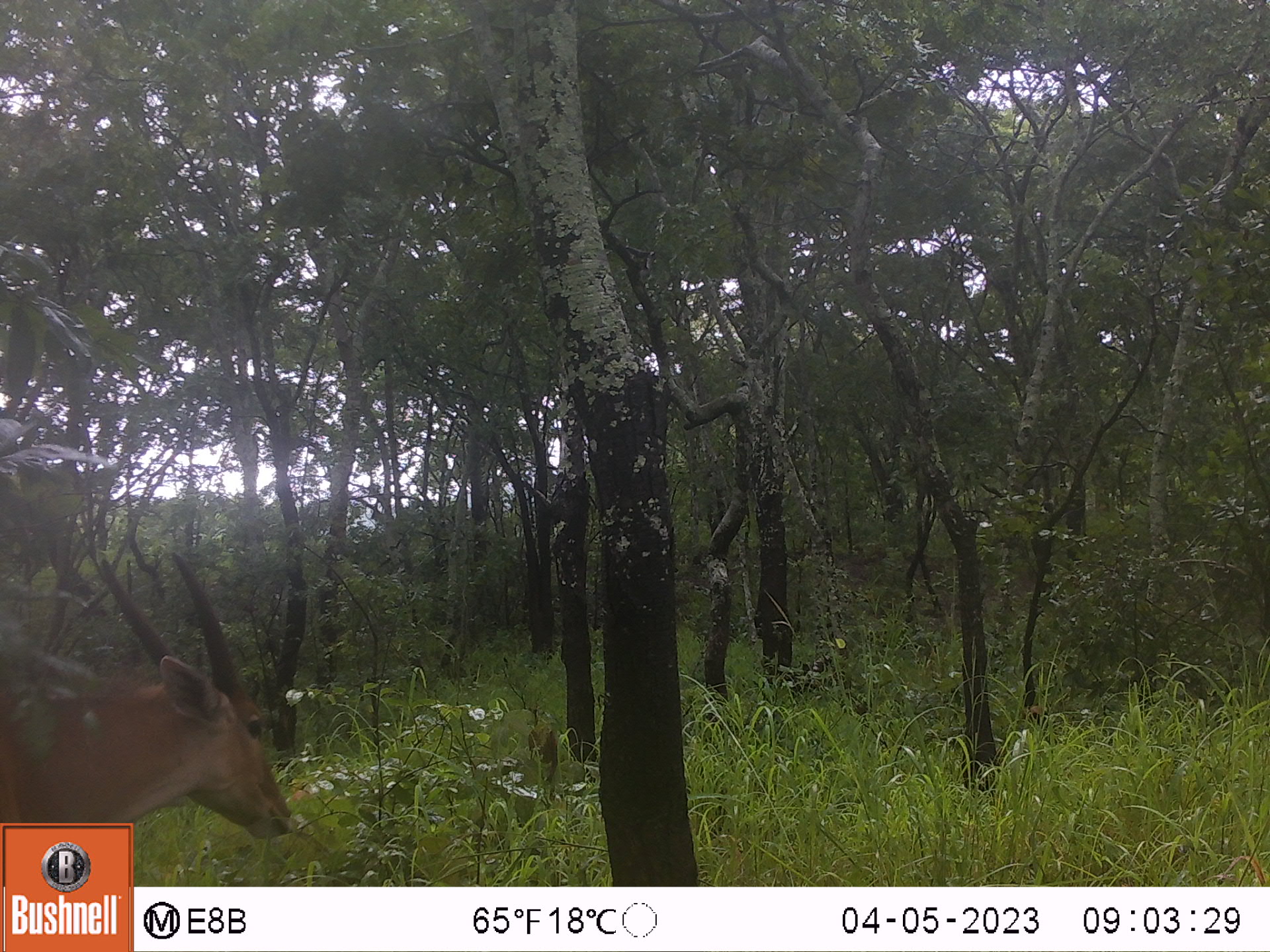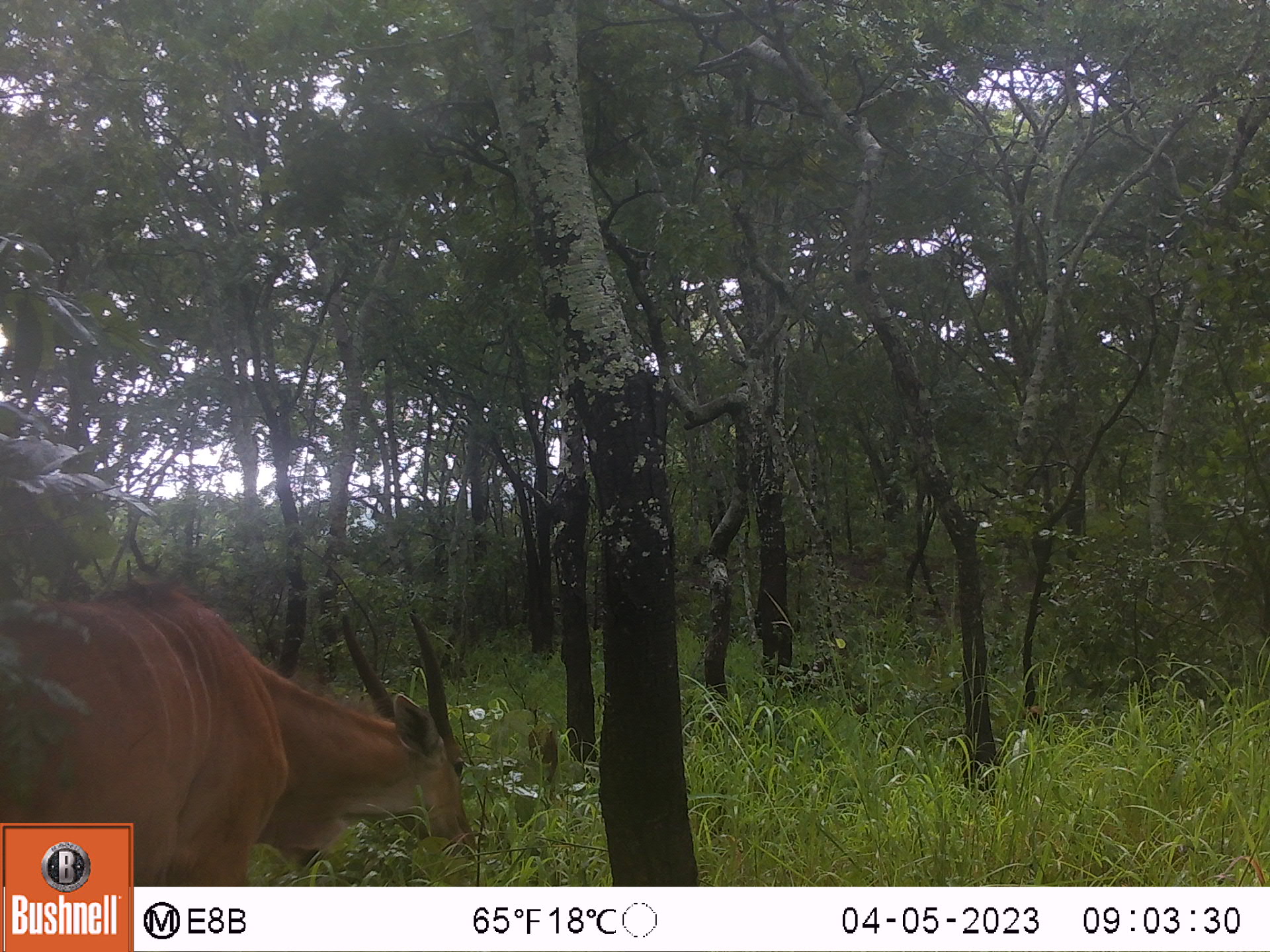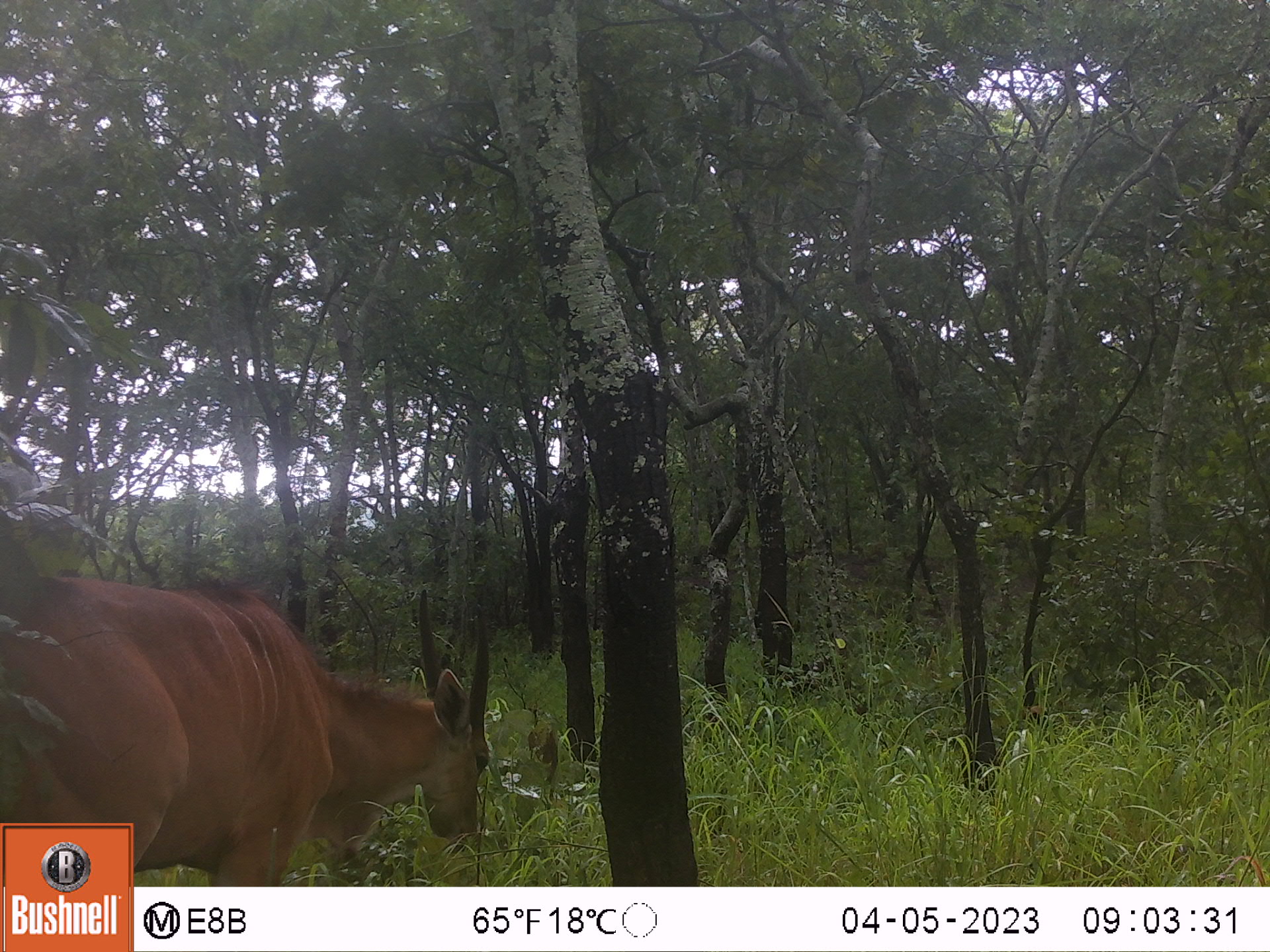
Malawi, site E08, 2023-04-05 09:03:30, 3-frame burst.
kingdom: Animalia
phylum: Chordata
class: Mammalia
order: Artiodactyla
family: Bovidae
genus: Tragelaphus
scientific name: Tragelaphus oryx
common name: common eland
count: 1